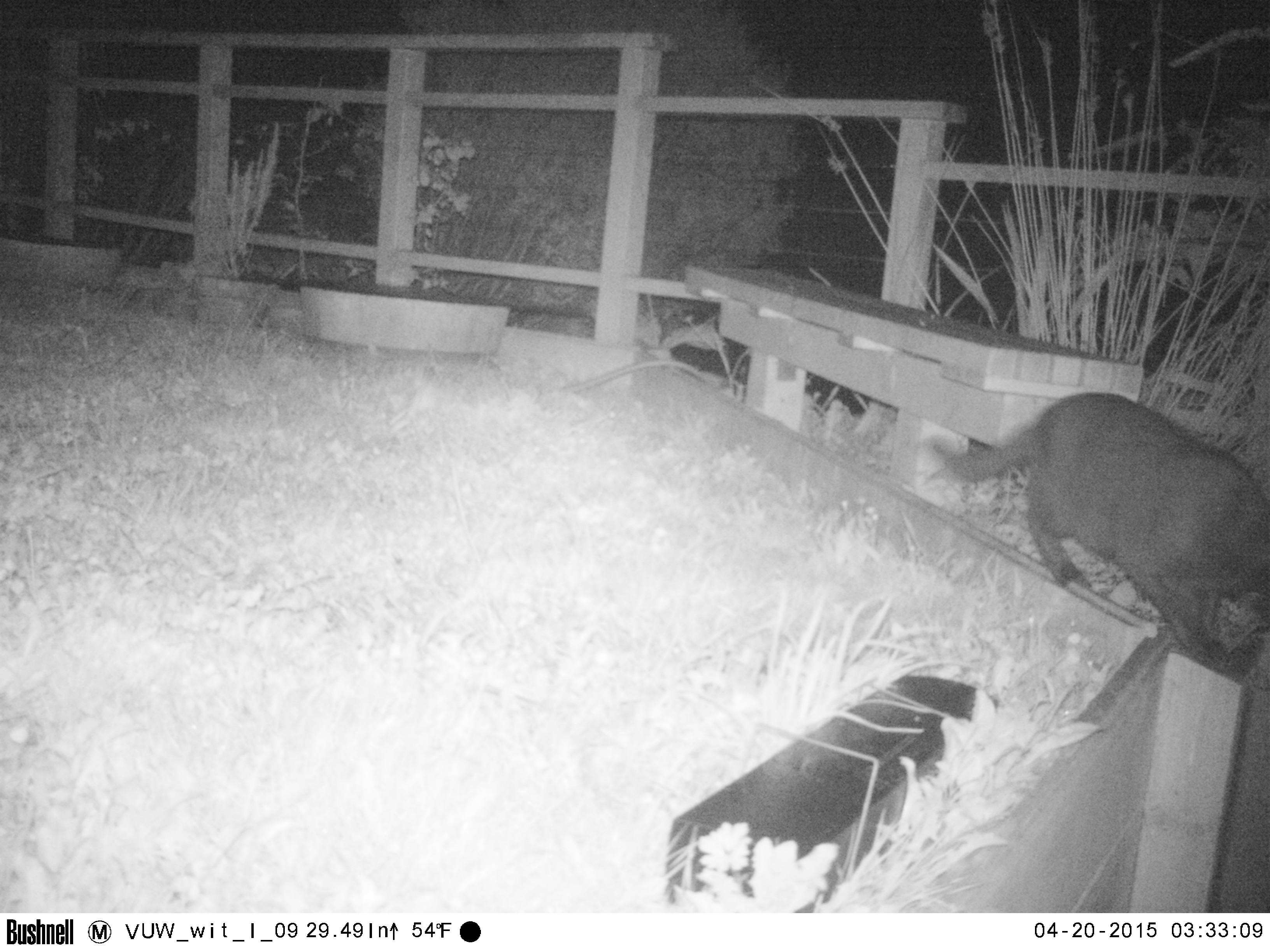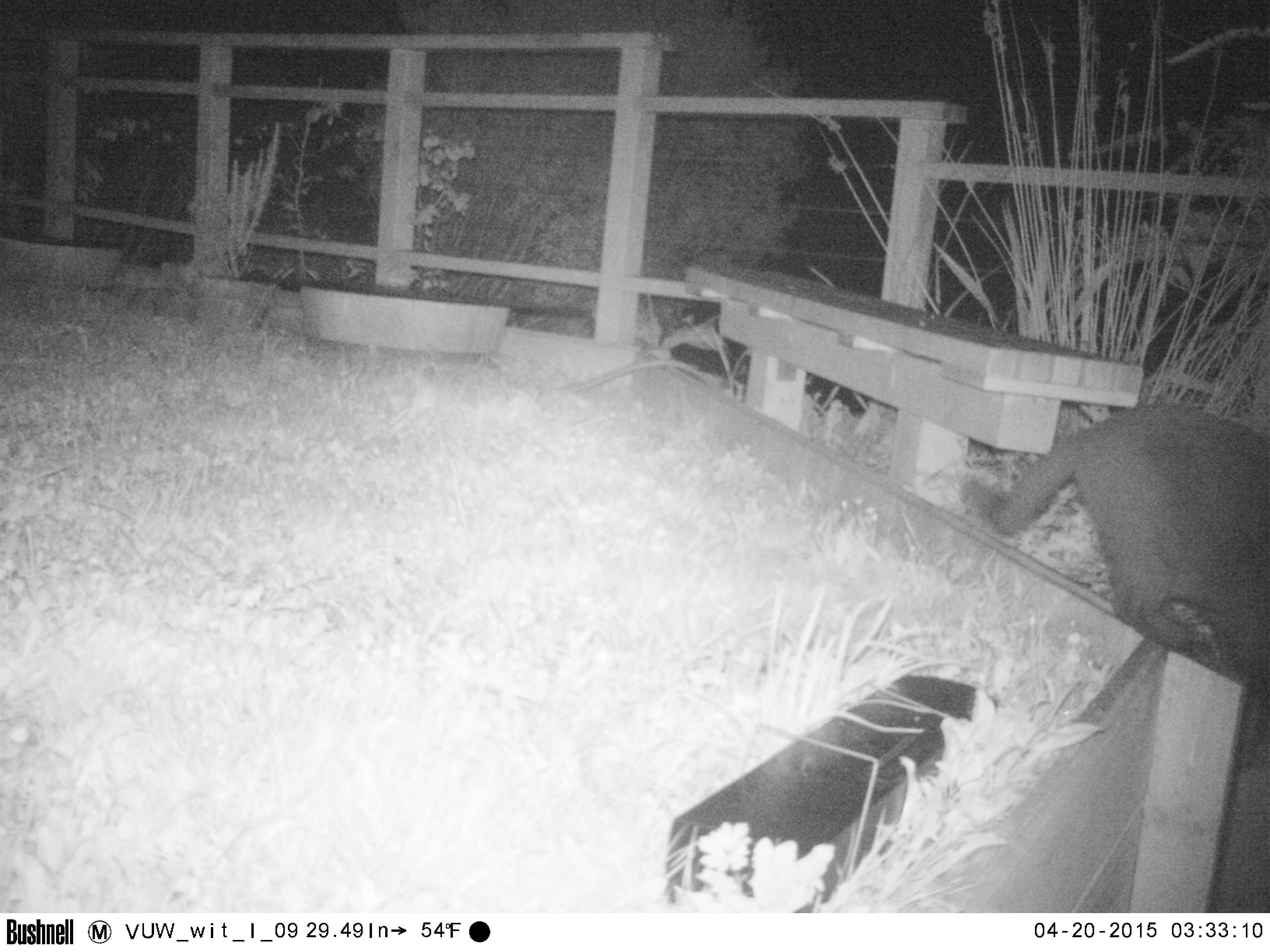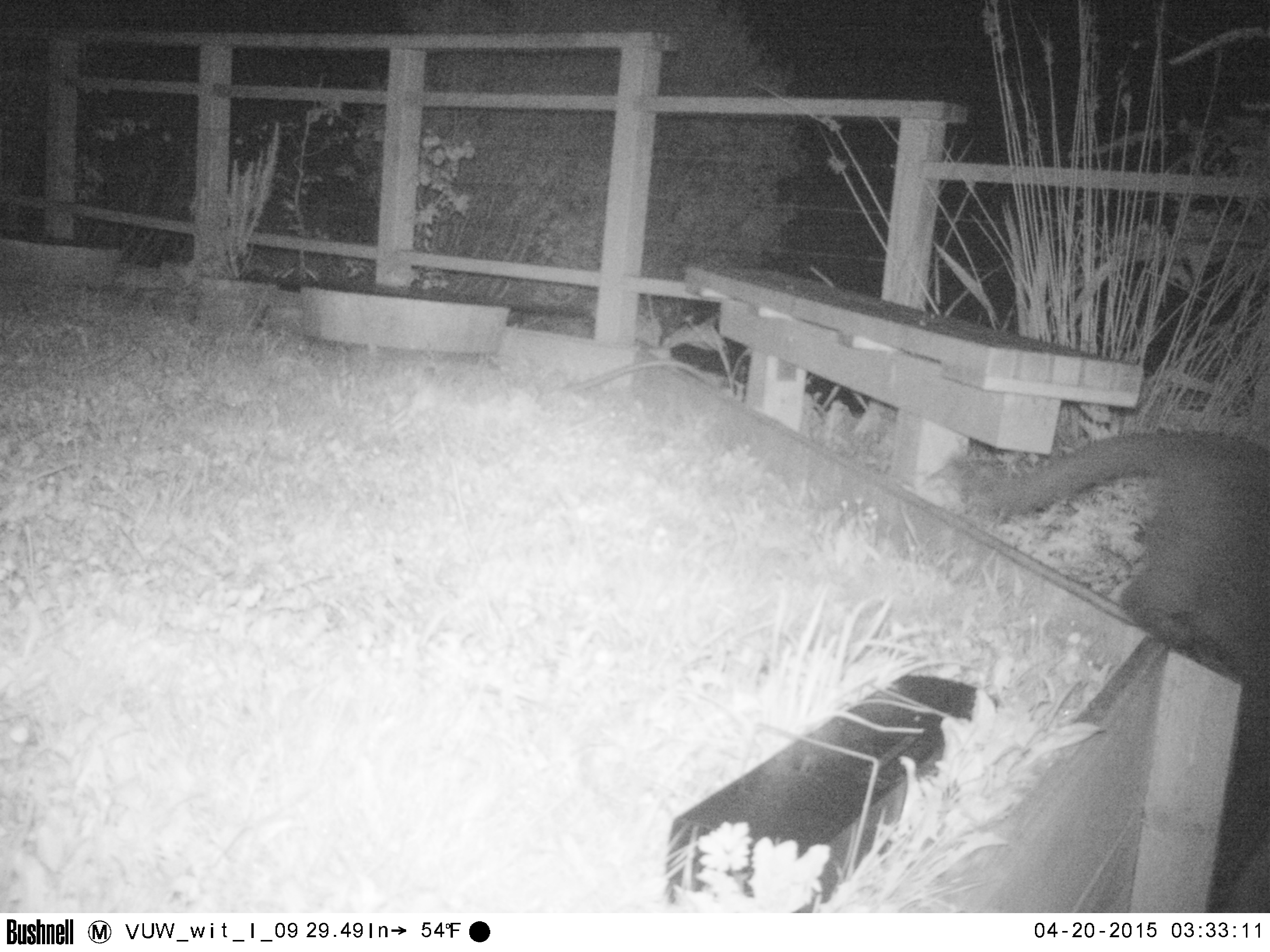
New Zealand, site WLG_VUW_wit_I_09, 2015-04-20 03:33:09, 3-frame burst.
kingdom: Animalia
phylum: Chordata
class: Mammalia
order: Carnivora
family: Felidae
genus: Felis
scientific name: Felis catus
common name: domestic cat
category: cat